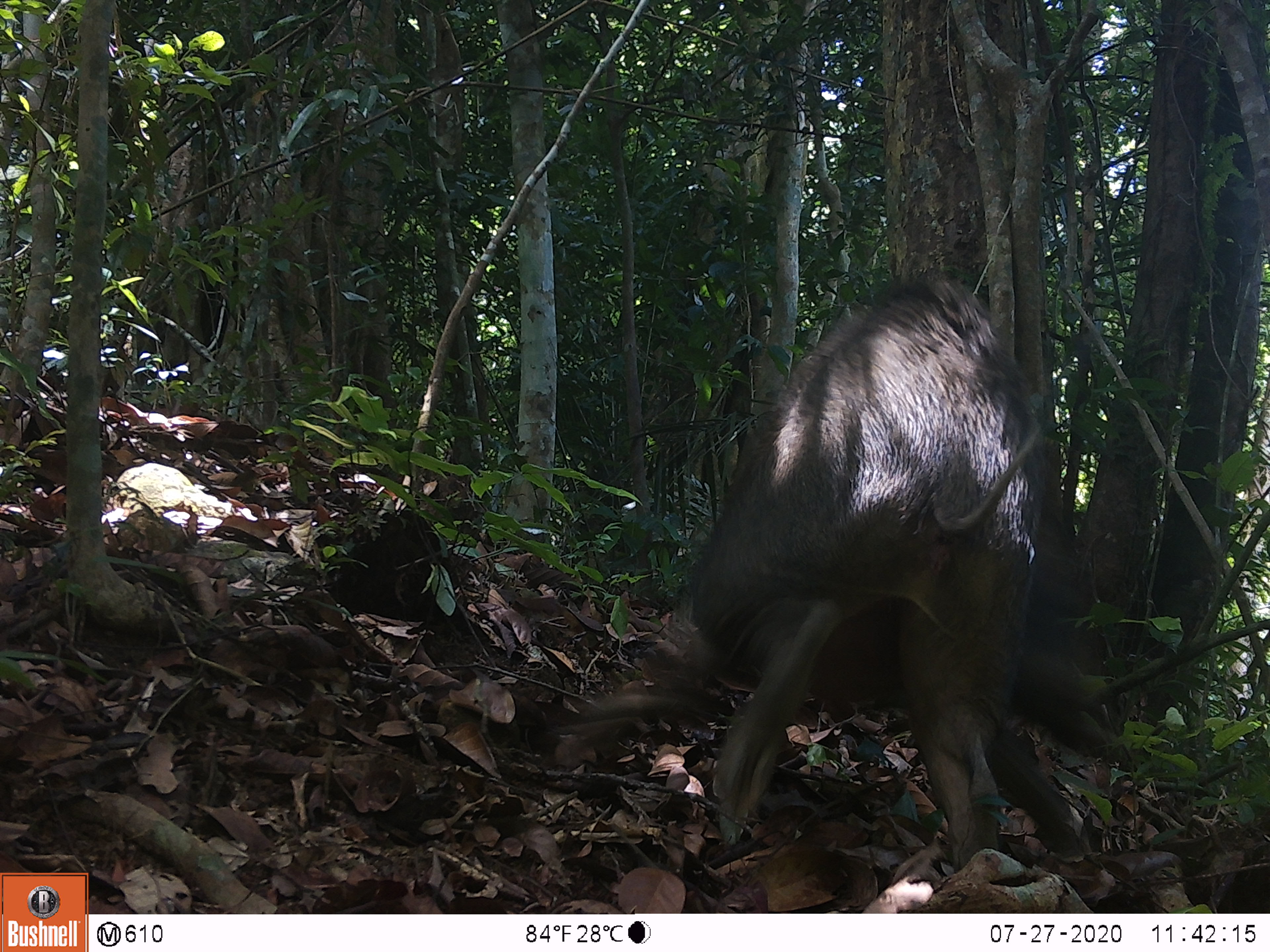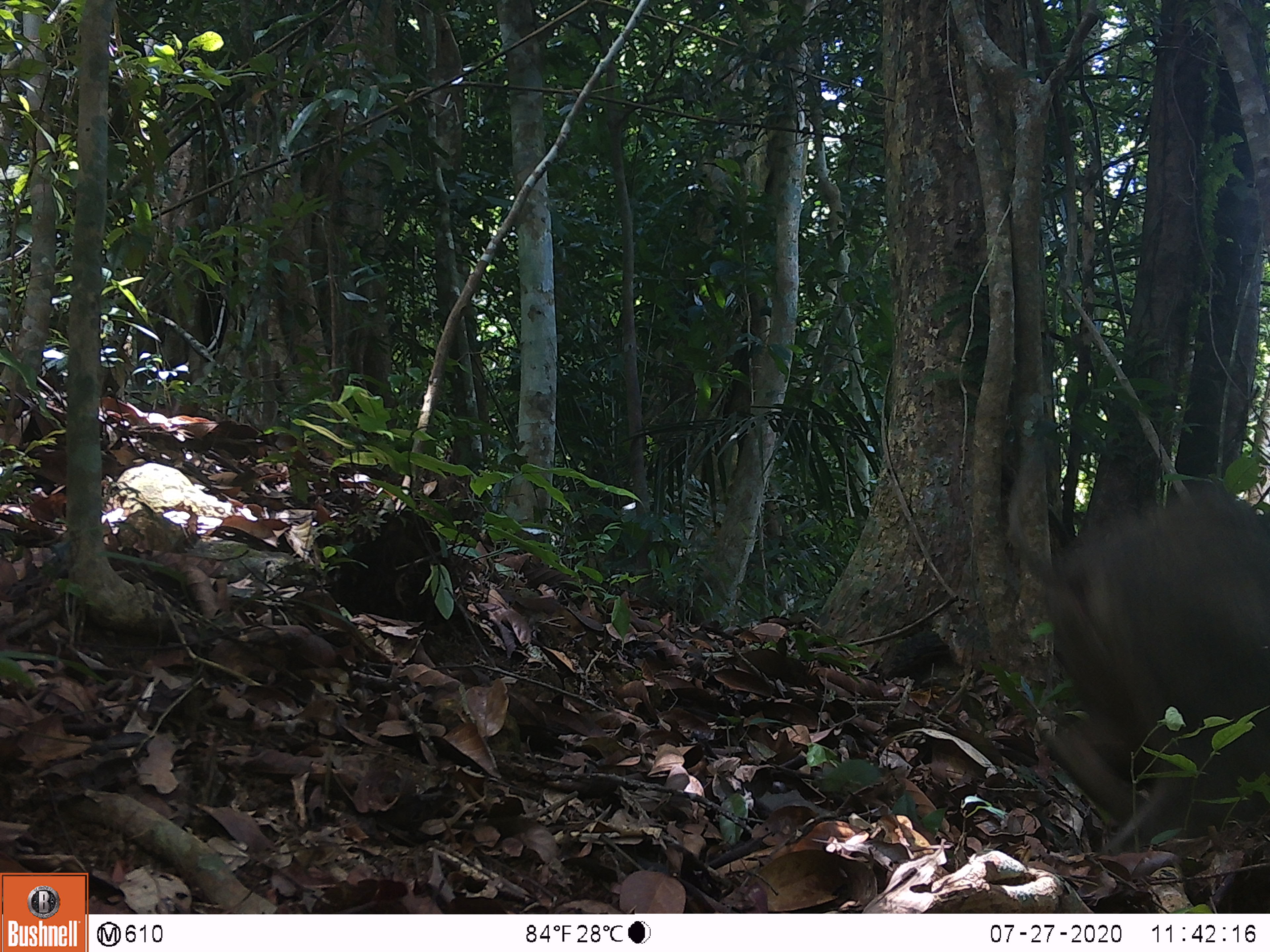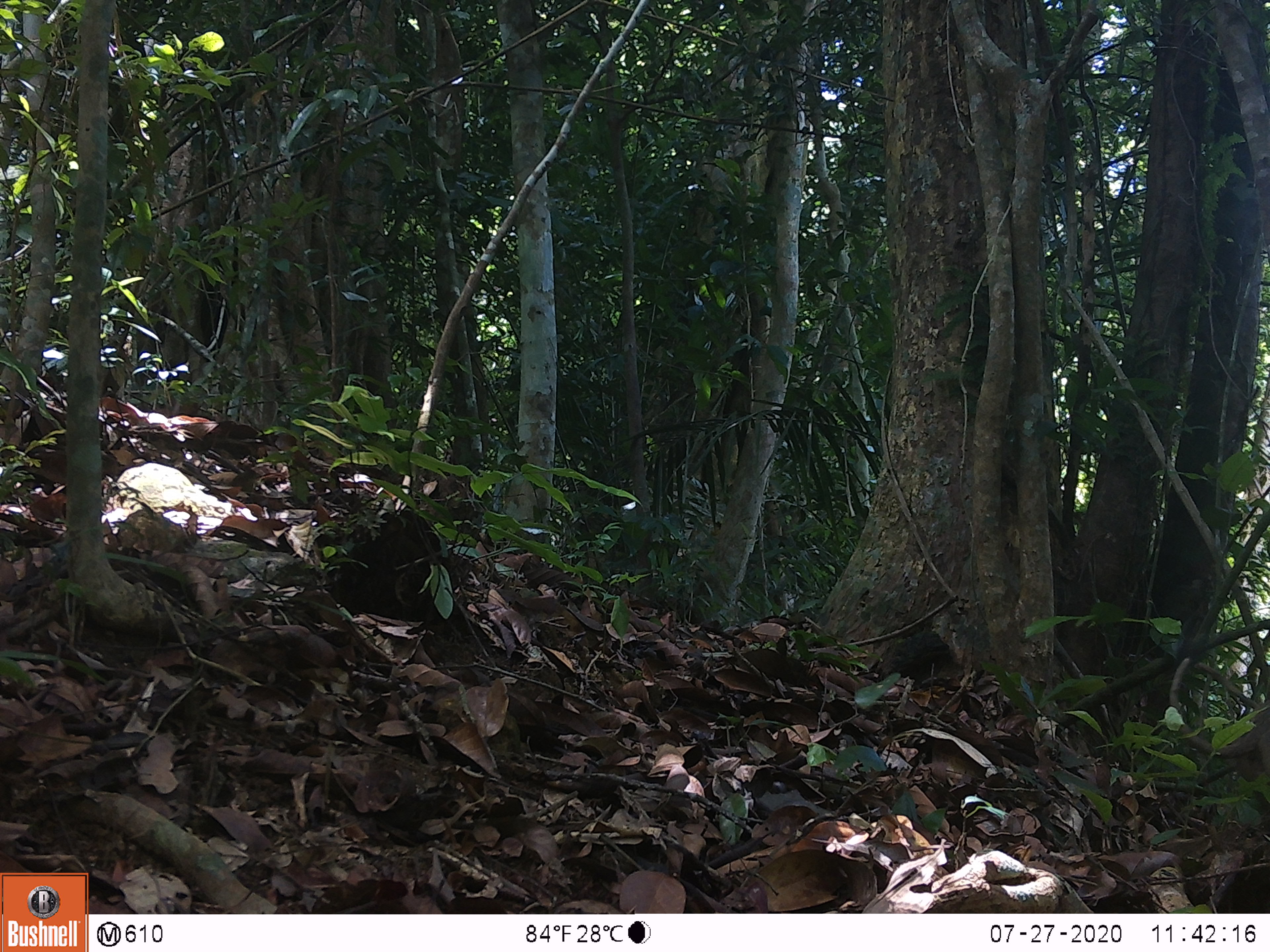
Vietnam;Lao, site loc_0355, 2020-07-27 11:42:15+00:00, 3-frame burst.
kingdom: Animalia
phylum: Chordata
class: Mammalia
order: Artiodactyla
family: Suidae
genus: Sus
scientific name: Sus scrofa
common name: eurasian wild pig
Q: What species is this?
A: Eurasian wild pig (Sus scrofa).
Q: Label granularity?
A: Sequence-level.